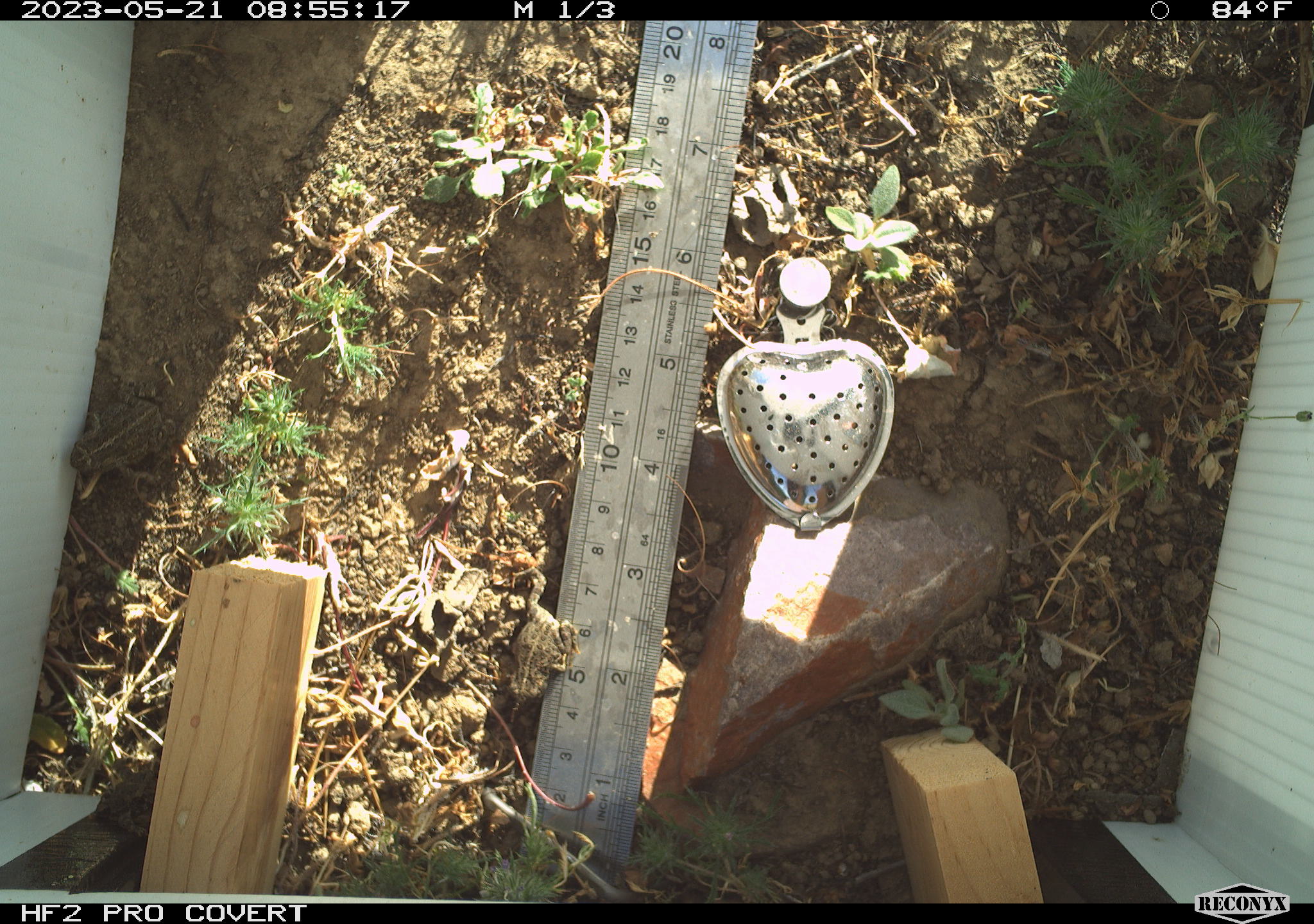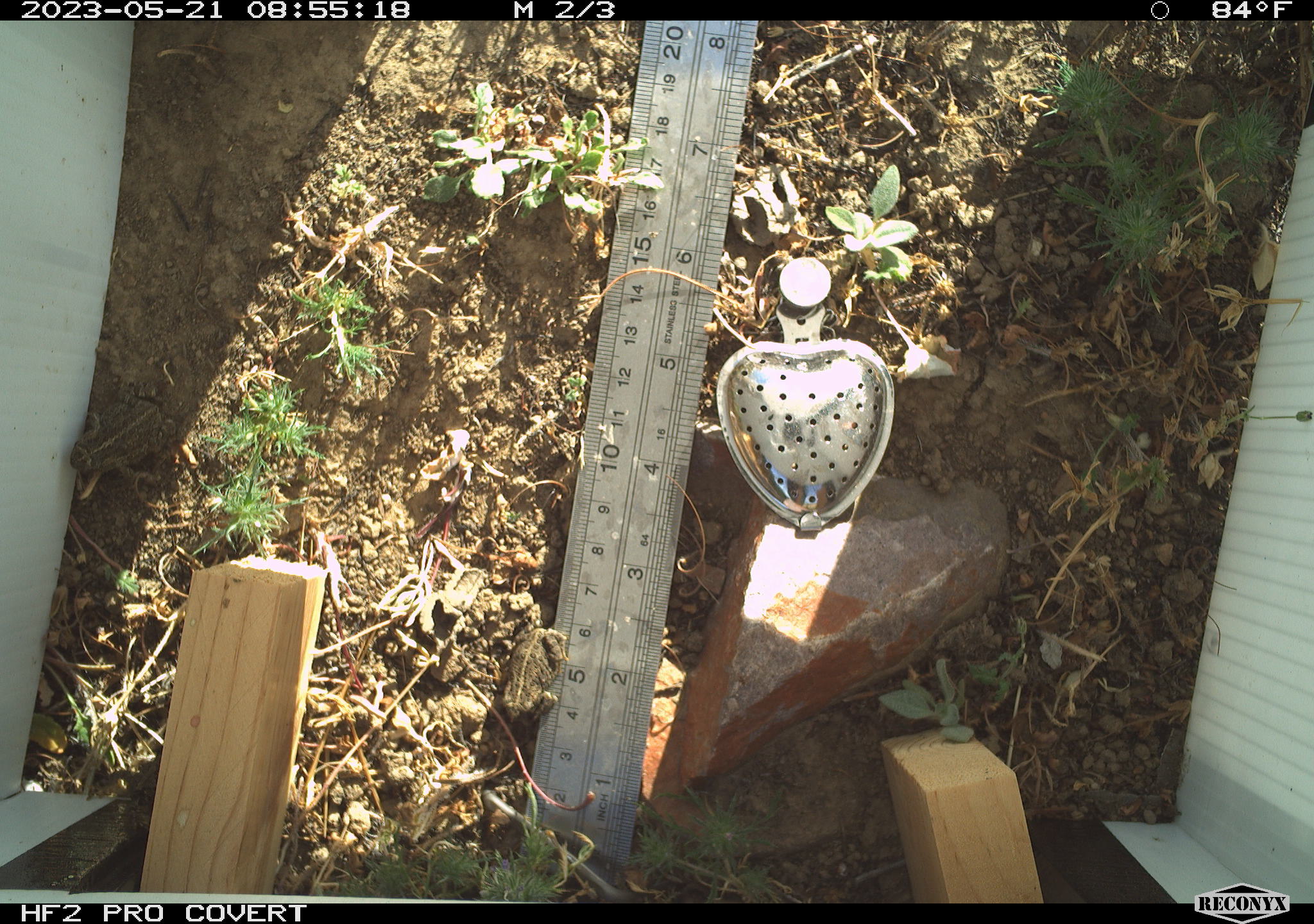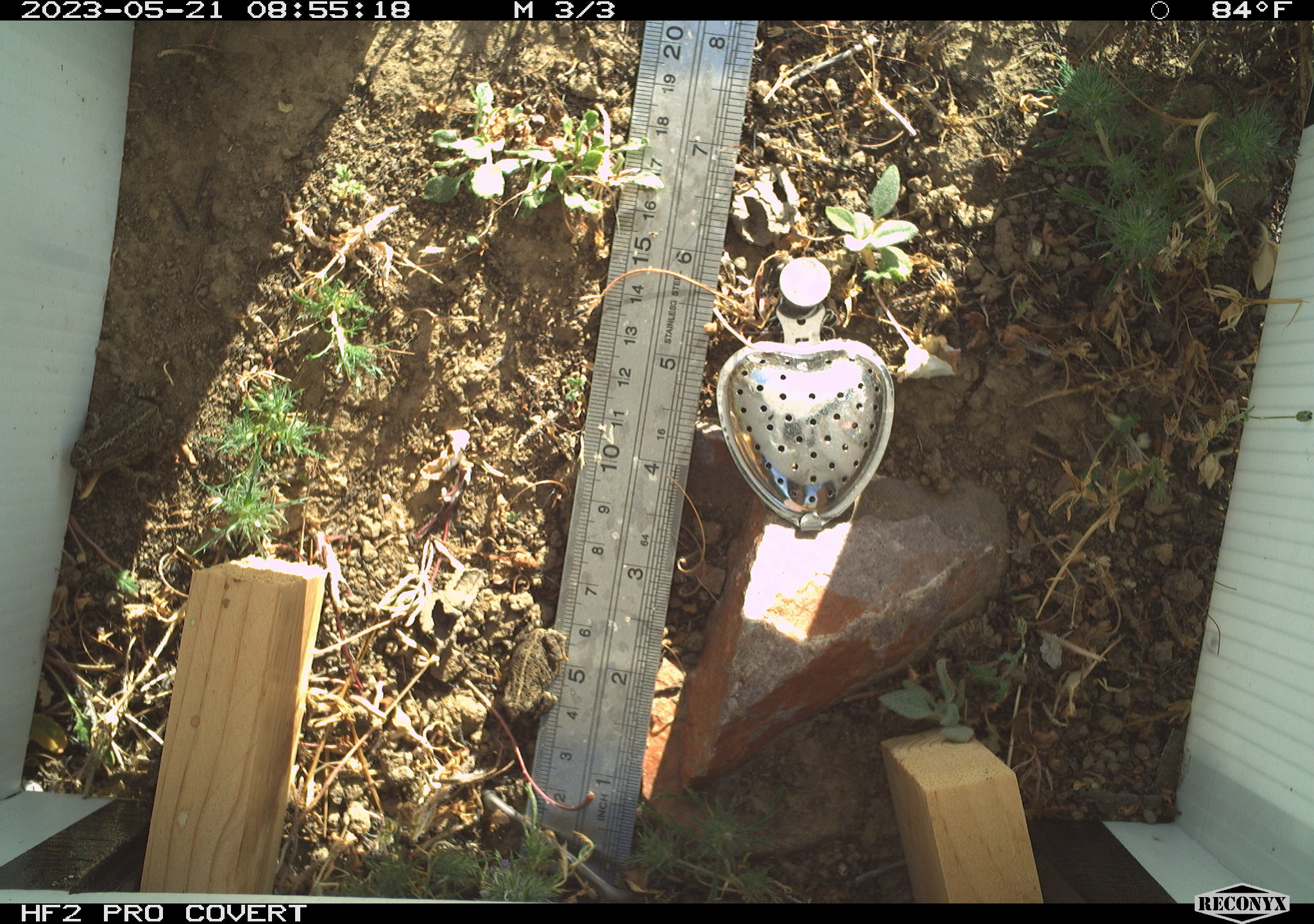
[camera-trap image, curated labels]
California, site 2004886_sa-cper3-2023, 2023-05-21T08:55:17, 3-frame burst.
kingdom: Animalia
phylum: Chordata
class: Amphibia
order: Anura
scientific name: Anura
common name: frogs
Frogs (Anura).